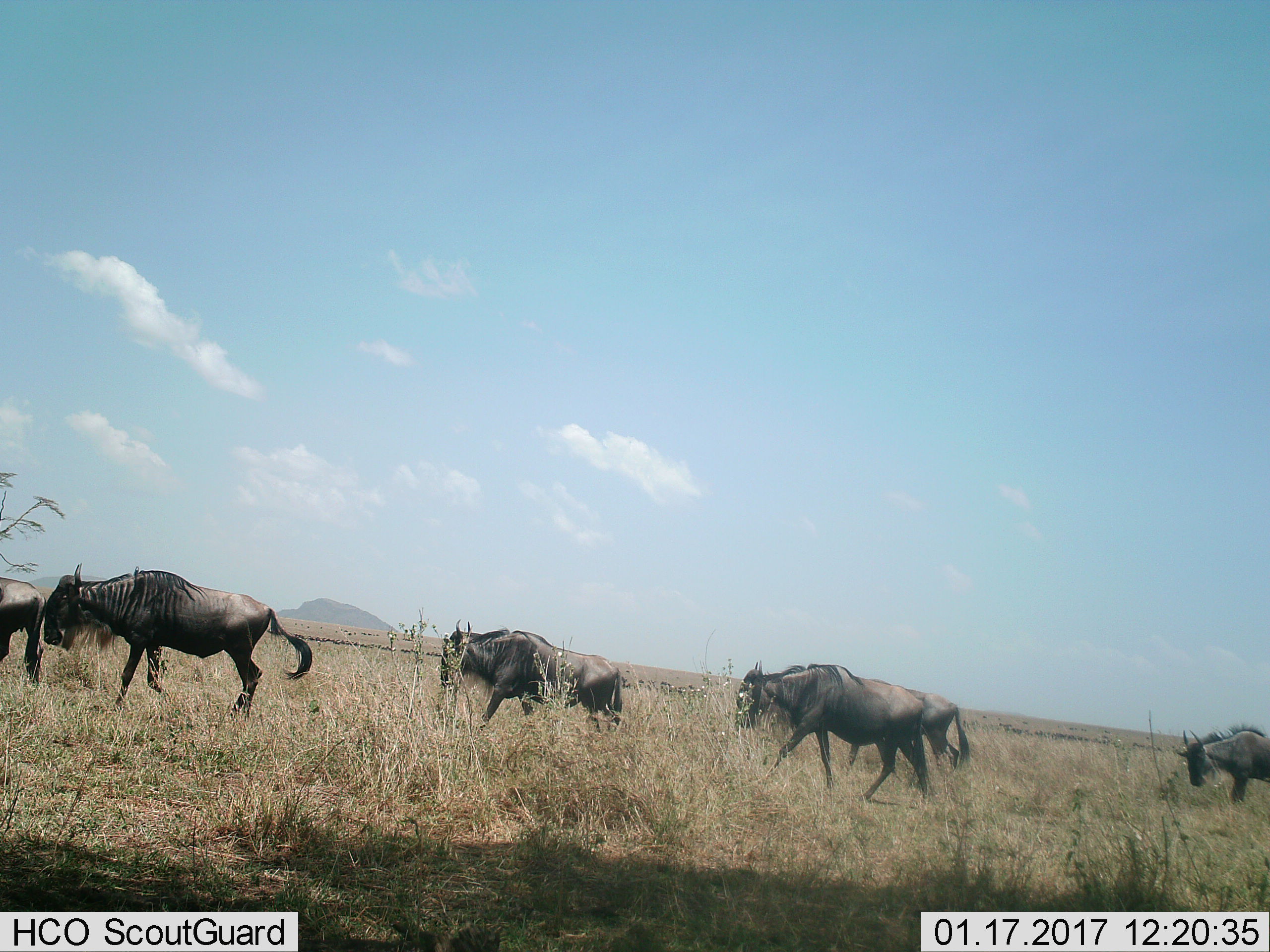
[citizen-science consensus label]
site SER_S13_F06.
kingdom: Animalia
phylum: Chordata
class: Mammalia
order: Artiodactyla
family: Bovidae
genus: Connochaetes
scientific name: Connochaetes taurinus taurinus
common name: blue wildebeest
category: wildebeestblue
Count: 6.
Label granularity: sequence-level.